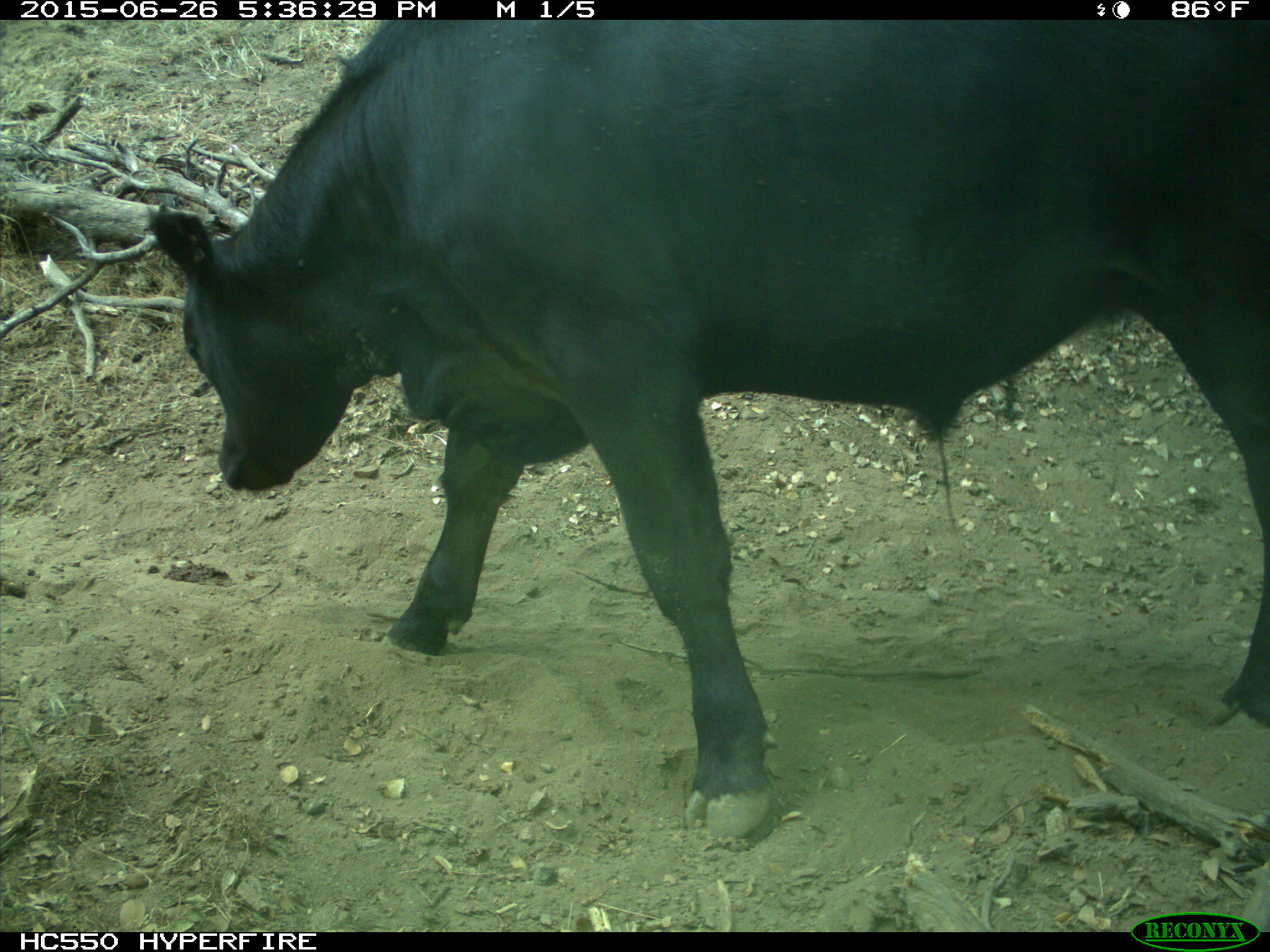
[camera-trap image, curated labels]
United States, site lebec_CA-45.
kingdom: Animalia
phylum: Chordata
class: Mammalia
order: Artiodactyla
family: Bovidae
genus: Bos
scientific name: Bos taurus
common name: domestic cow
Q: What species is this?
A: Bos taurus (domestic cow).